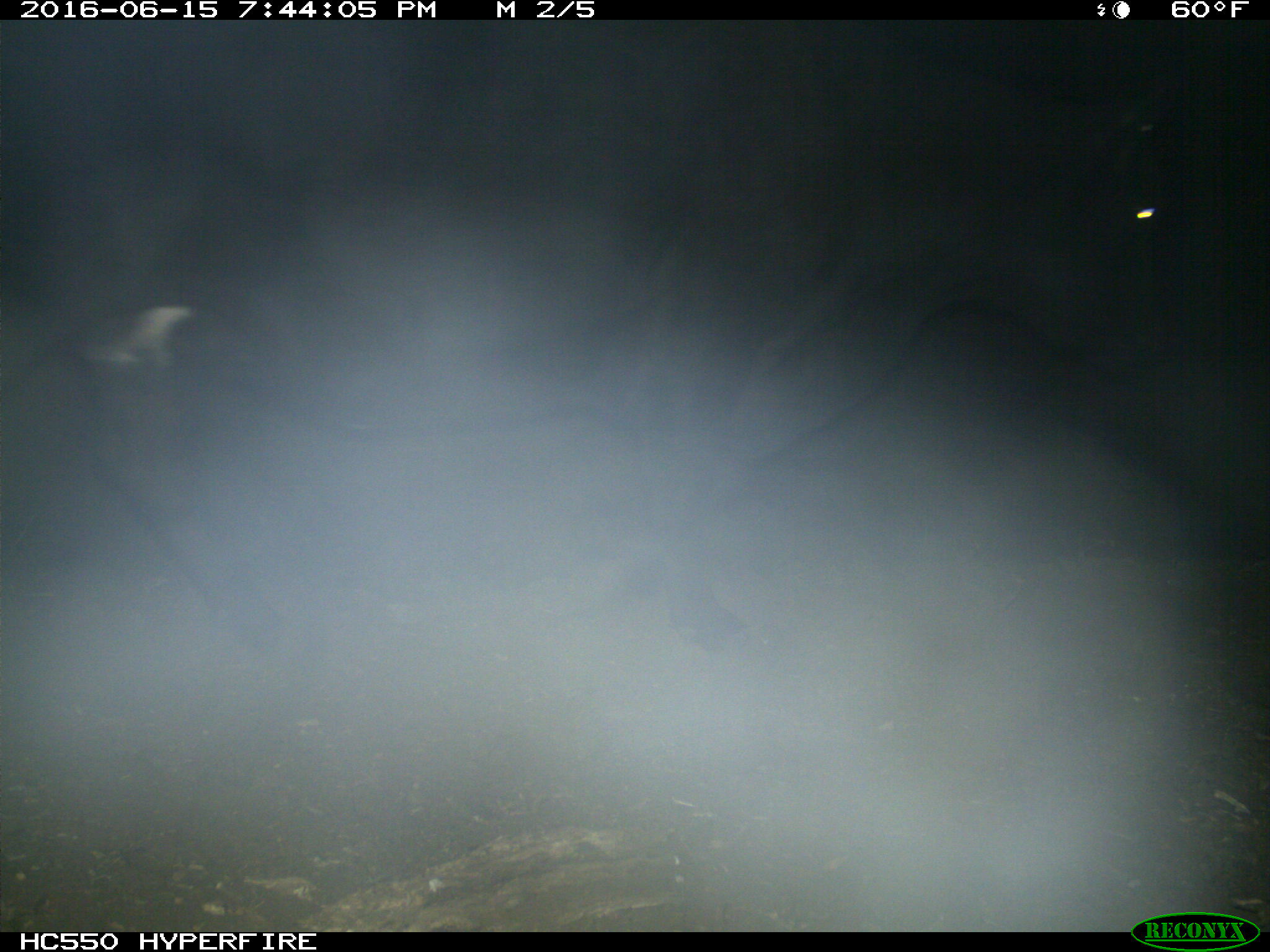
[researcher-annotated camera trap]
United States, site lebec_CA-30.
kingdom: Animalia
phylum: Chordata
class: Mammalia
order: Artiodactyla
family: Bovidae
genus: Bos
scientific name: Bos taurus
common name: domestic cow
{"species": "Bos taurus (domestic cow)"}